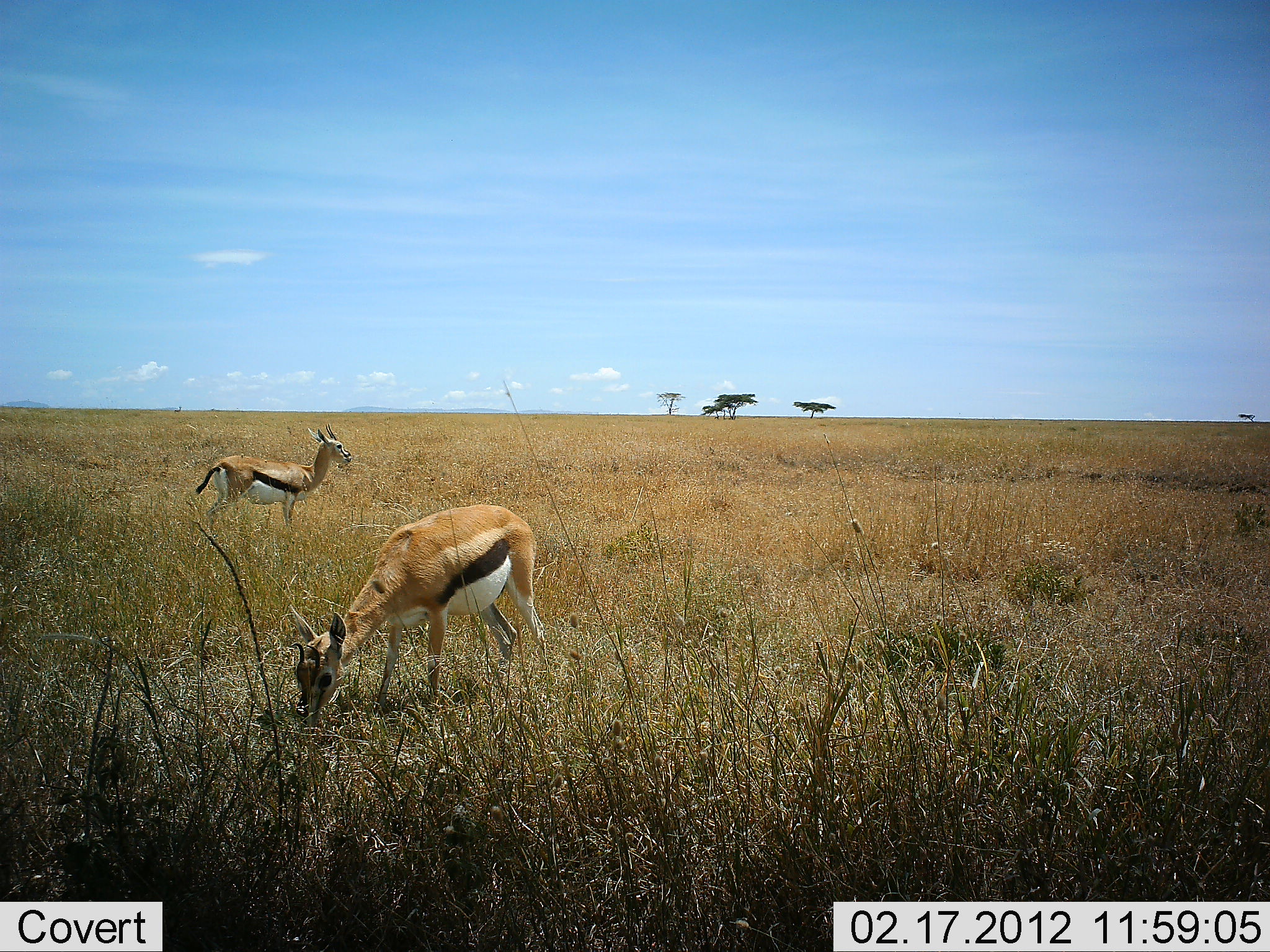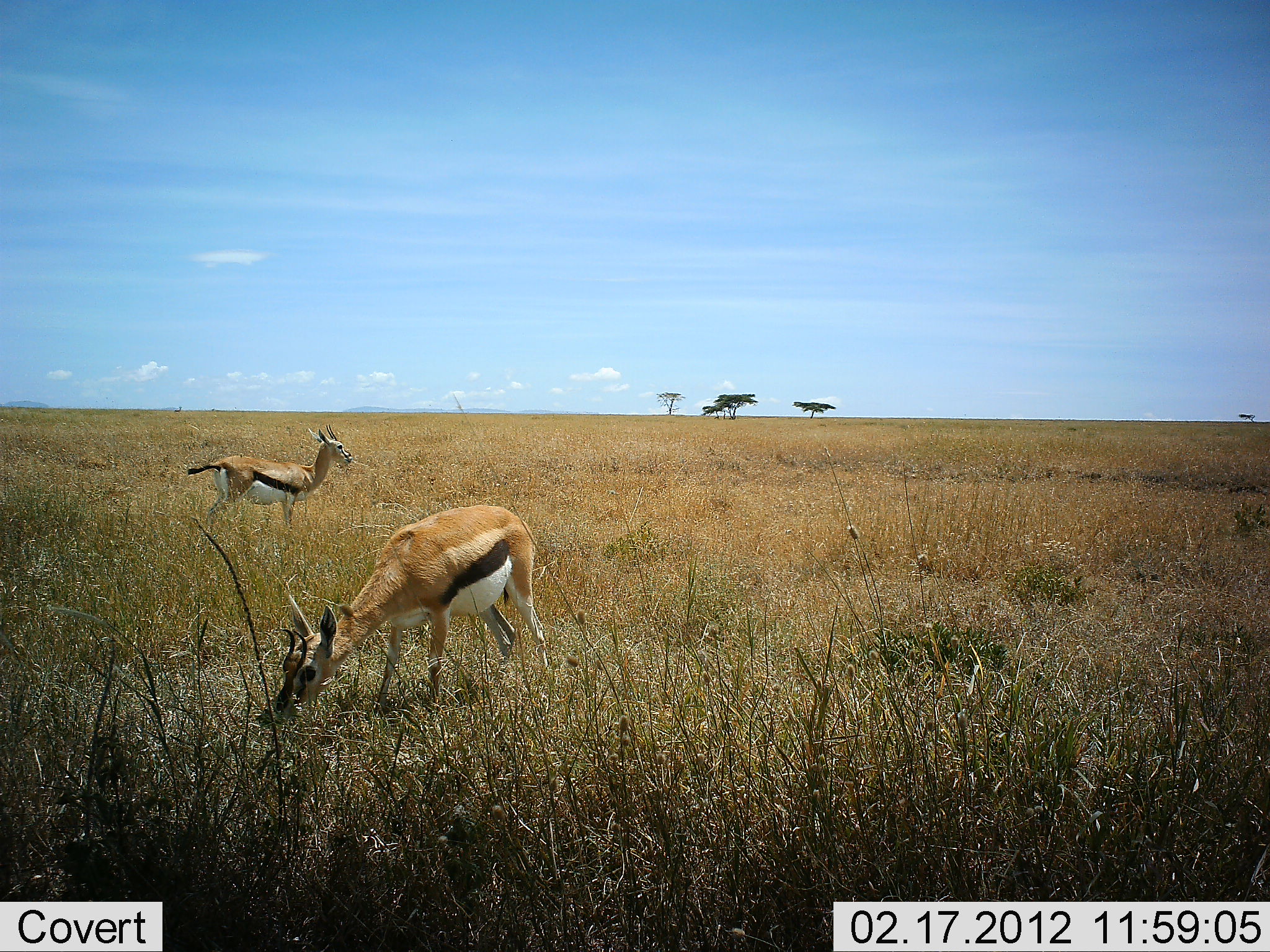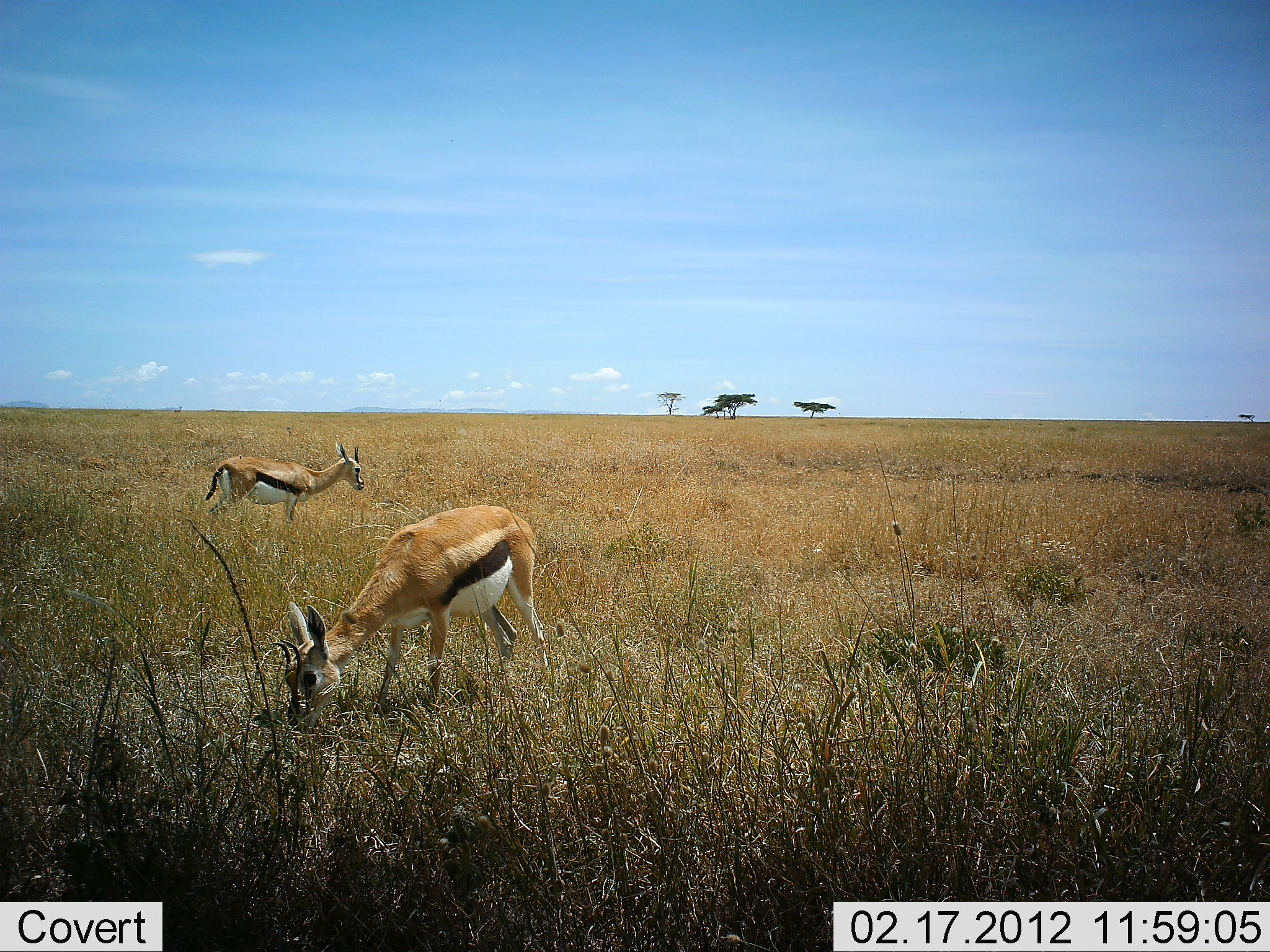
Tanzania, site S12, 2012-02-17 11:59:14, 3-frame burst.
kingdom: Animalia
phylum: Chordata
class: Mammalia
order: Artiodactyla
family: Bovidae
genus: Eudorcas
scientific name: Eudorcas thomsonii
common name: thomson's gazelle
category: gazellethomsons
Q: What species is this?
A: Gazellethomsons (thomson's gazelle) (Eudorcas thomsonii).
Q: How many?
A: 2.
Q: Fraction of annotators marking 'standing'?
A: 76%.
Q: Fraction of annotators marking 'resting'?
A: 0%.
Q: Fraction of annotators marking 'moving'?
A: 0%.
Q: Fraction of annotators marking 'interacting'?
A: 0%.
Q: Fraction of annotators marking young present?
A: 0%.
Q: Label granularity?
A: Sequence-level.